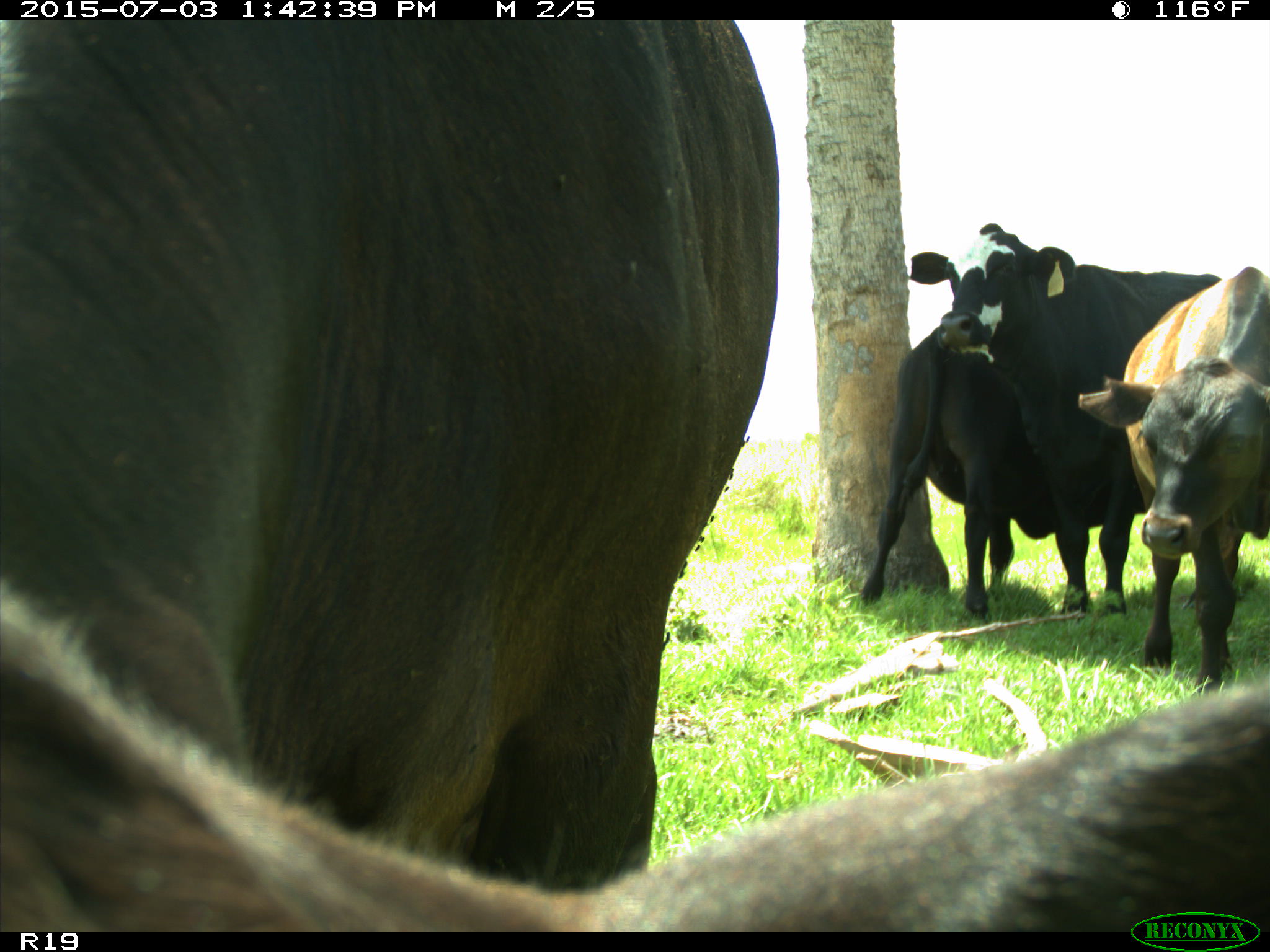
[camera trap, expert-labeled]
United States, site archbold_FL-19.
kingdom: Animalia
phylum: Chordata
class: Mammalia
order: Artiodactyla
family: Bovidae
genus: Bos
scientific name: Bos taurus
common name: domestic cow